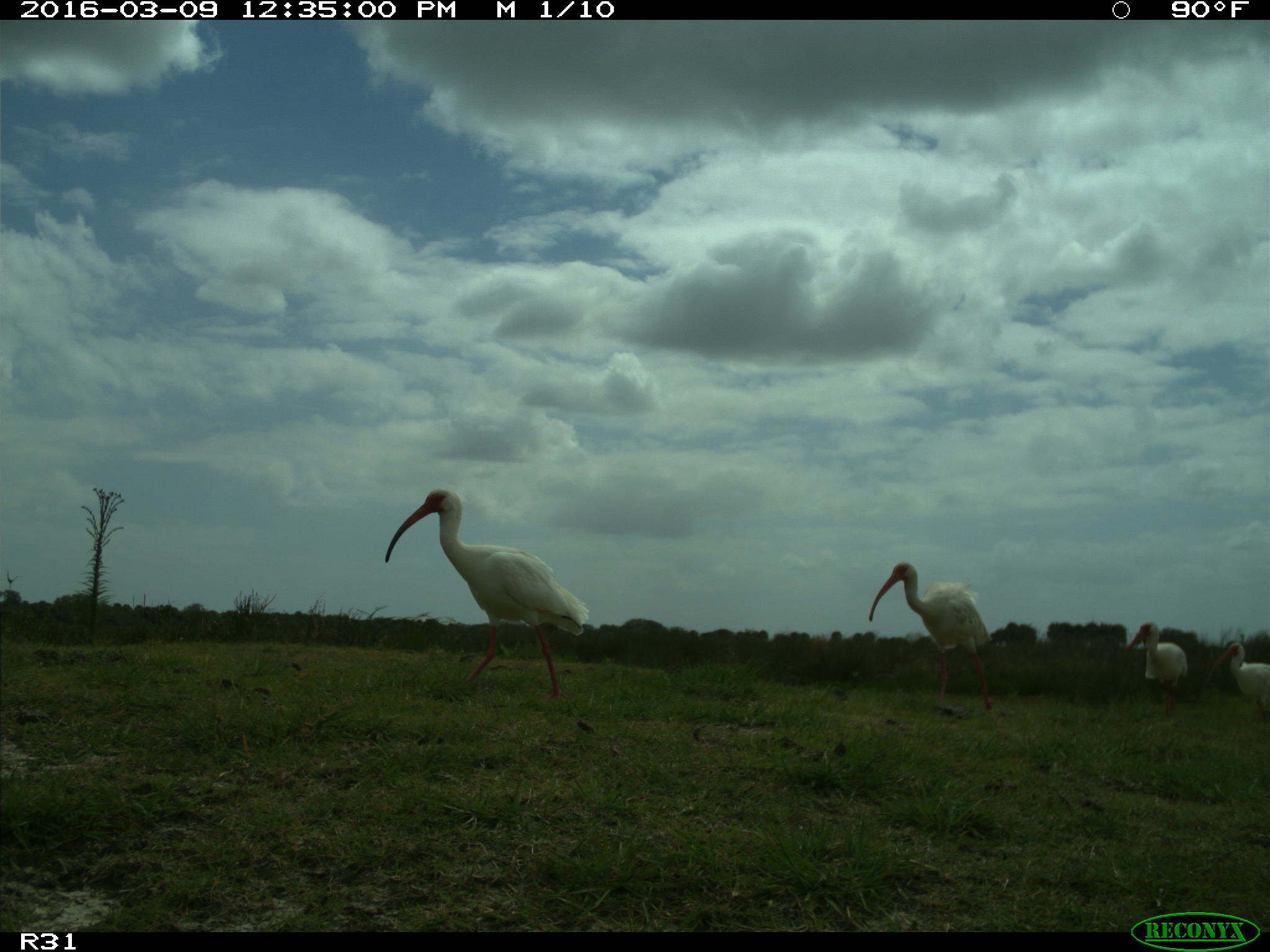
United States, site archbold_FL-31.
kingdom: Animalia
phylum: Chordata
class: Aves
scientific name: Aves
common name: birds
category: unidentified bird